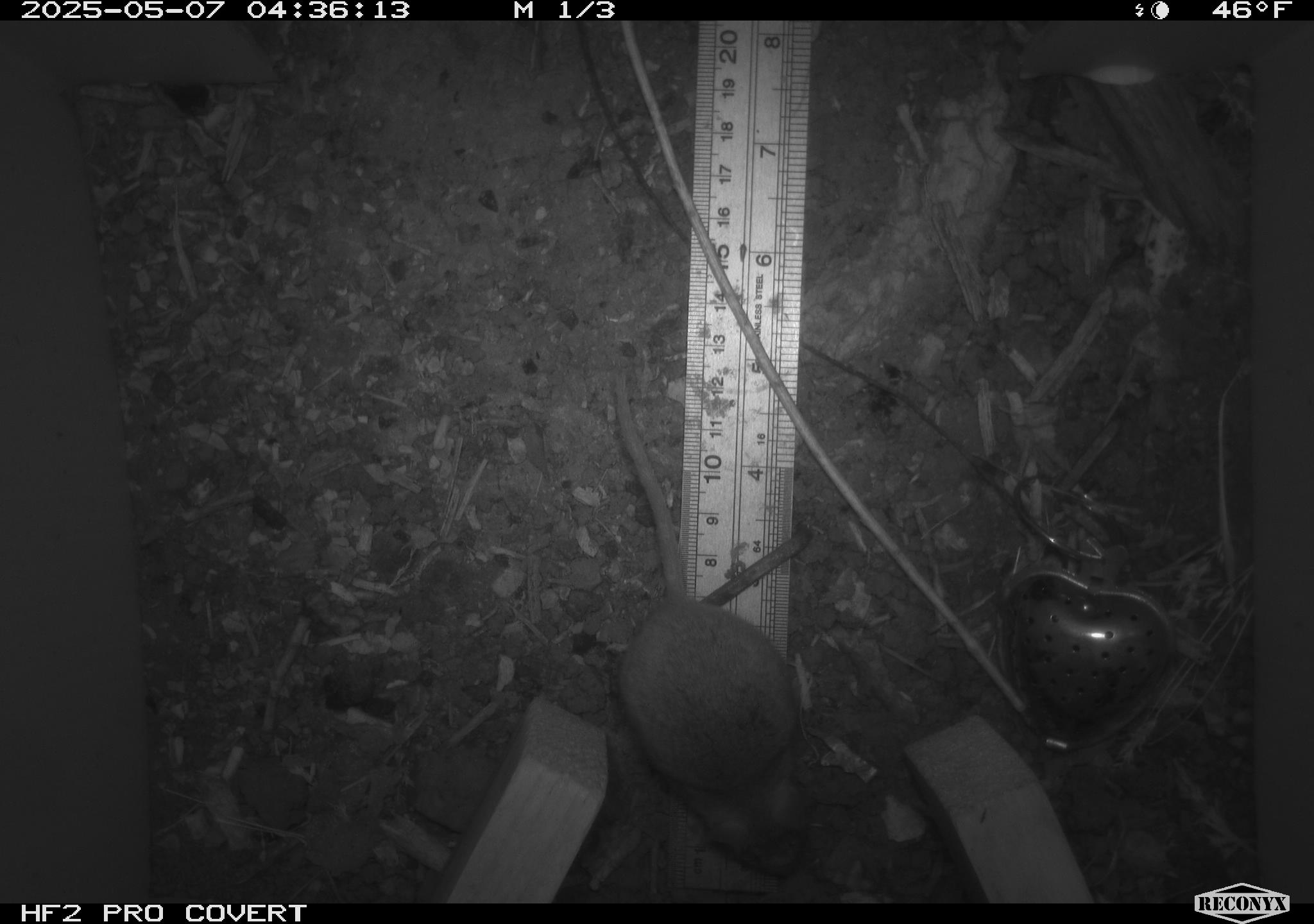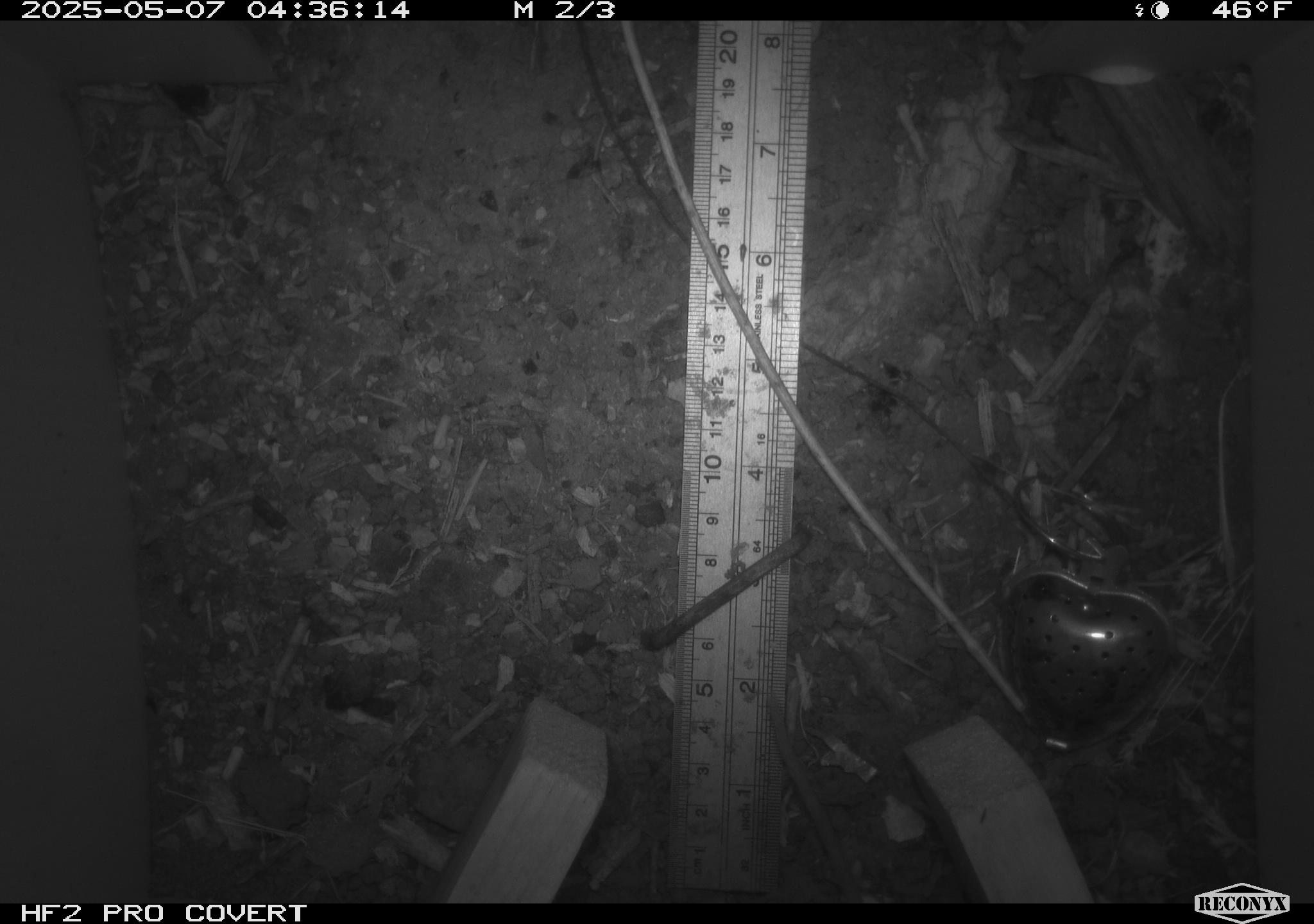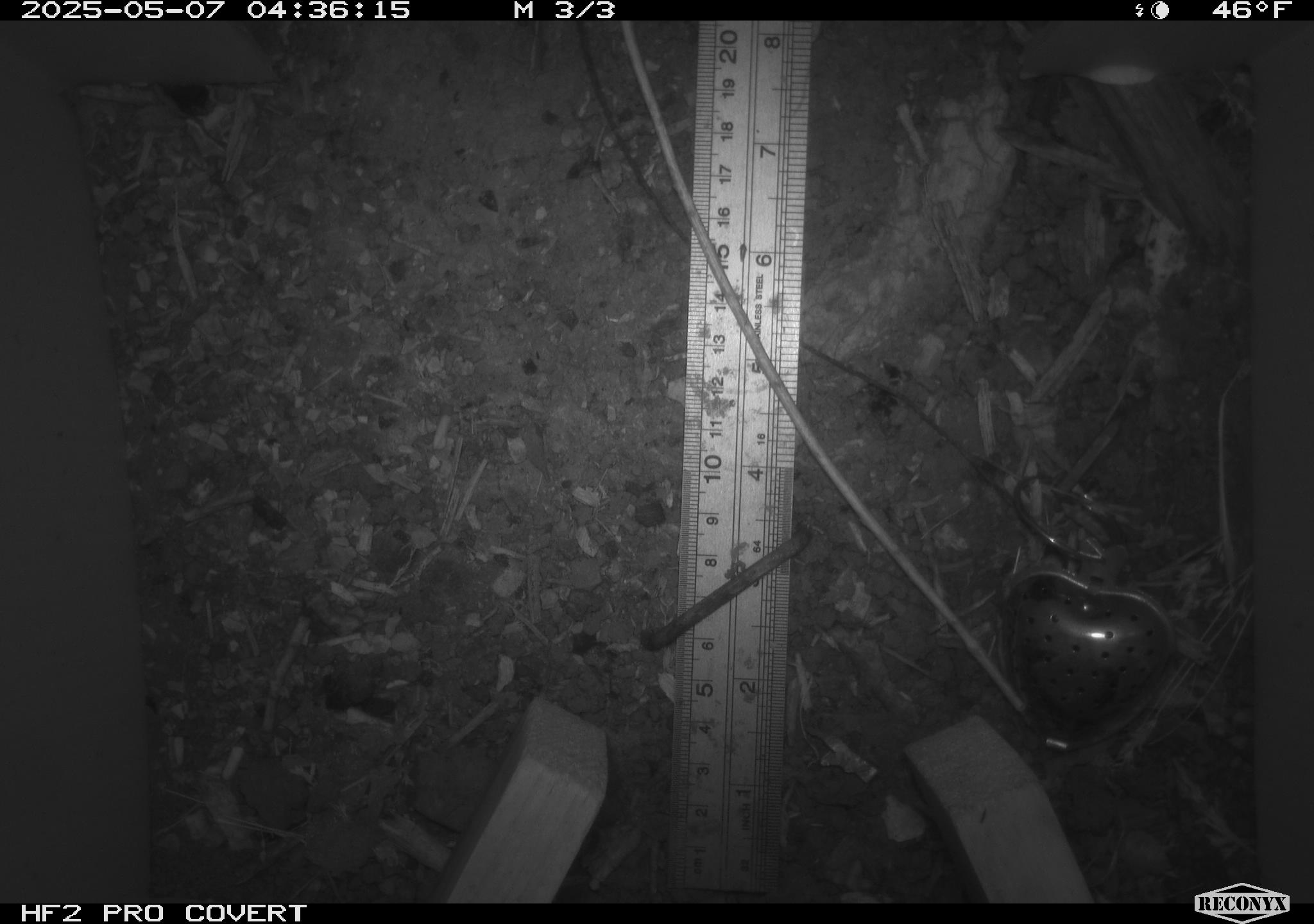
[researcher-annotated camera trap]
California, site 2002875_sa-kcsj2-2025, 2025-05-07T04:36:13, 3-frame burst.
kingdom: Animalia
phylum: Chordata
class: Mammalia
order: Rodentia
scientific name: Rodentia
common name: rodent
Rodent (Rodentia).